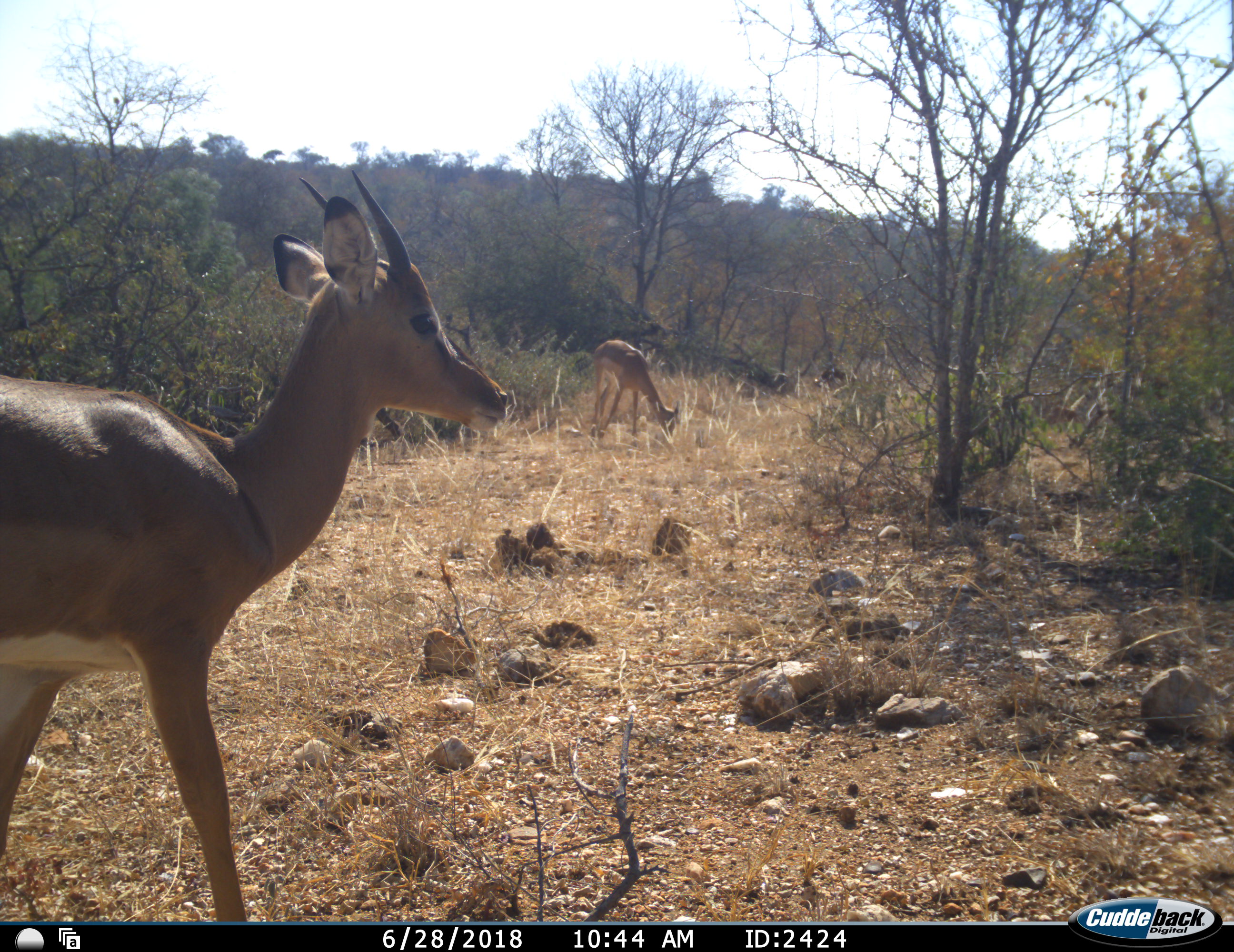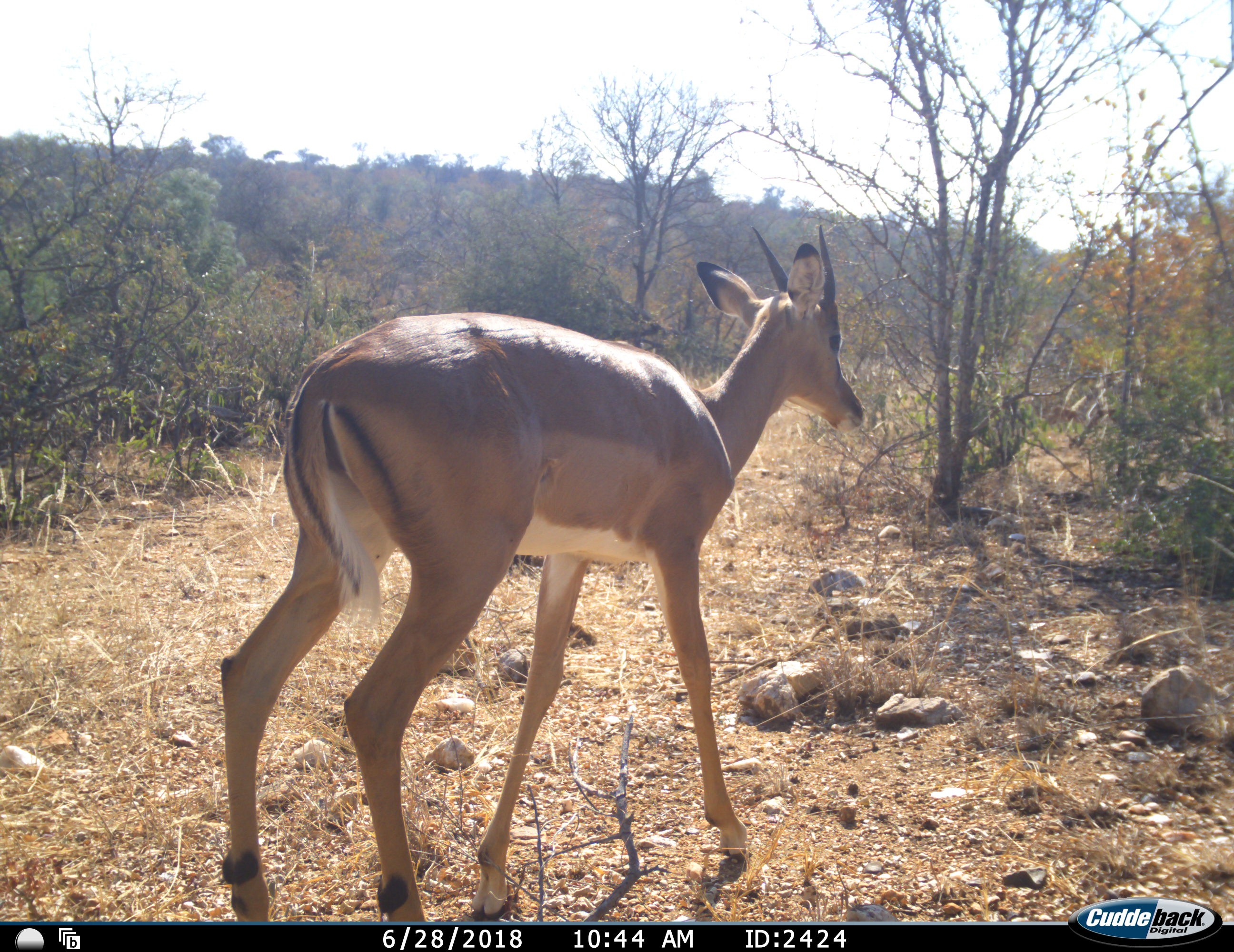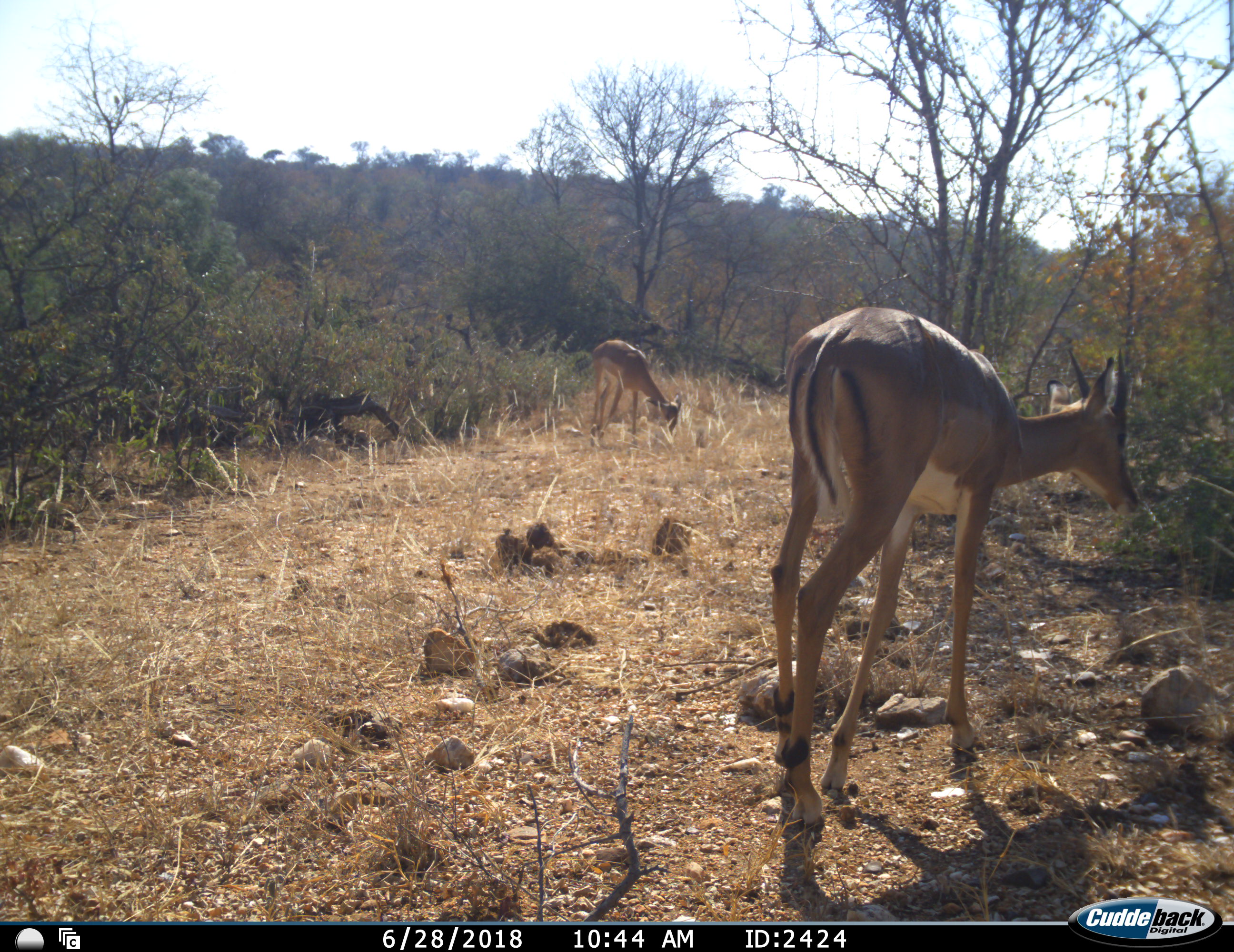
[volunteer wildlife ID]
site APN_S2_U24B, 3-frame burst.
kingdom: Animalia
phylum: Chordata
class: Mammalia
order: Artiodactyla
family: Bovidae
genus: Aepyceros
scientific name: Aepyceros melampus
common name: impala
Impala (Aepyceros melampus), count 2. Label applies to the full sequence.